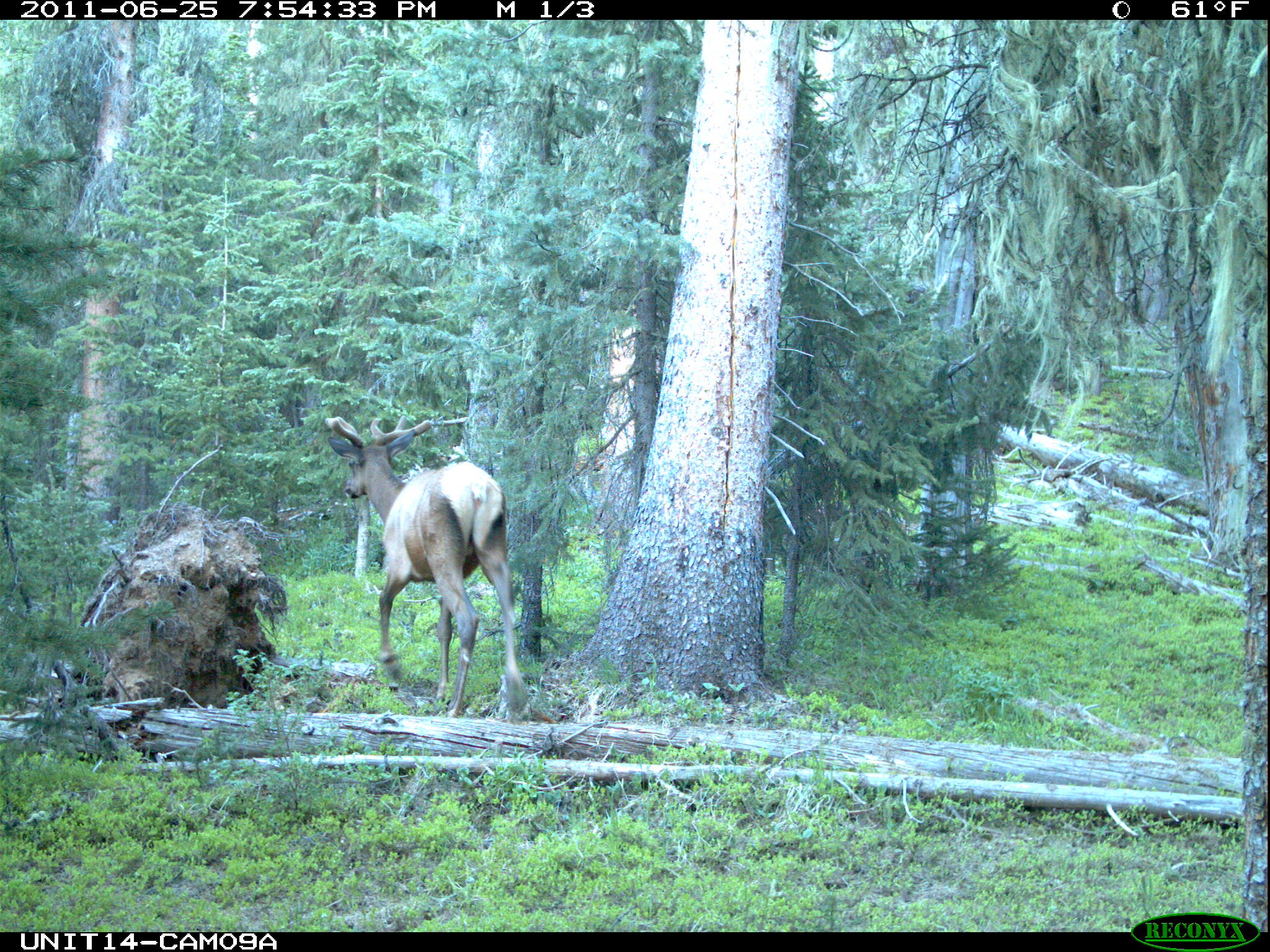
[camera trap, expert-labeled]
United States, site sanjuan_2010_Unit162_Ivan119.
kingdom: Animalia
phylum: Chordata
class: Mammalia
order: Artiodactyla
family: Cervidae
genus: Cervus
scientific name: Cervus elaphus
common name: red deer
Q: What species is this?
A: Cervus elaphus (red deer).